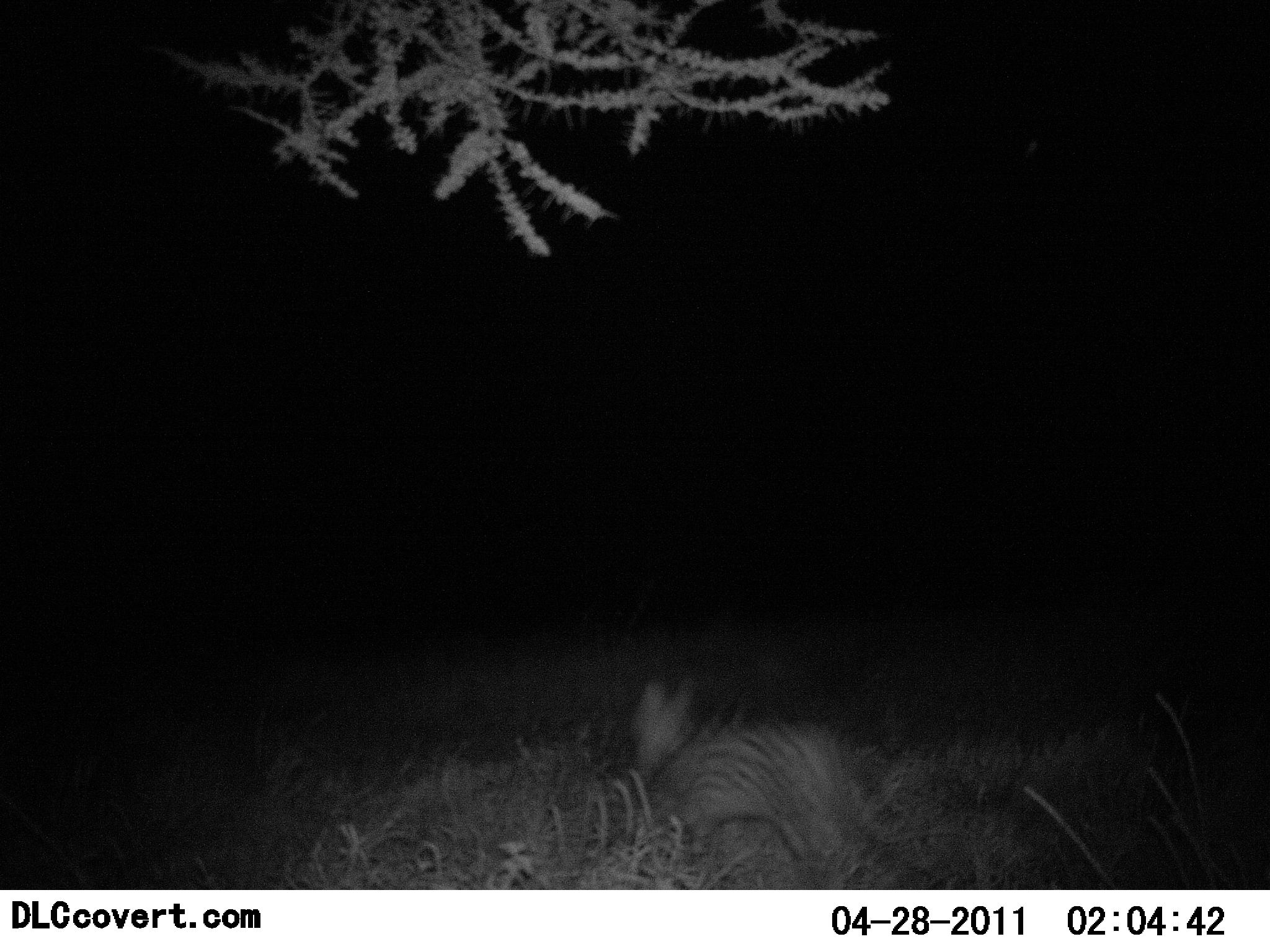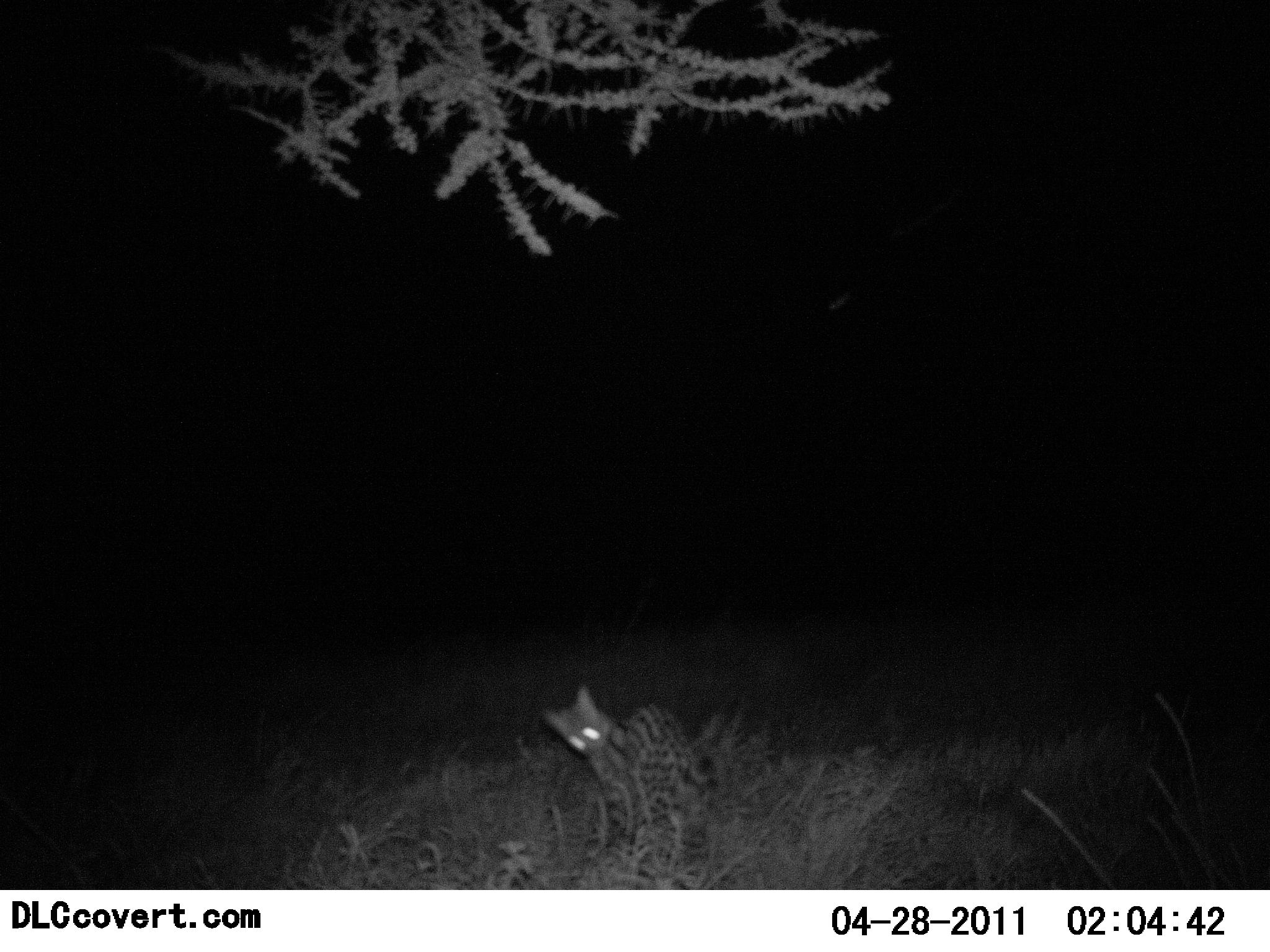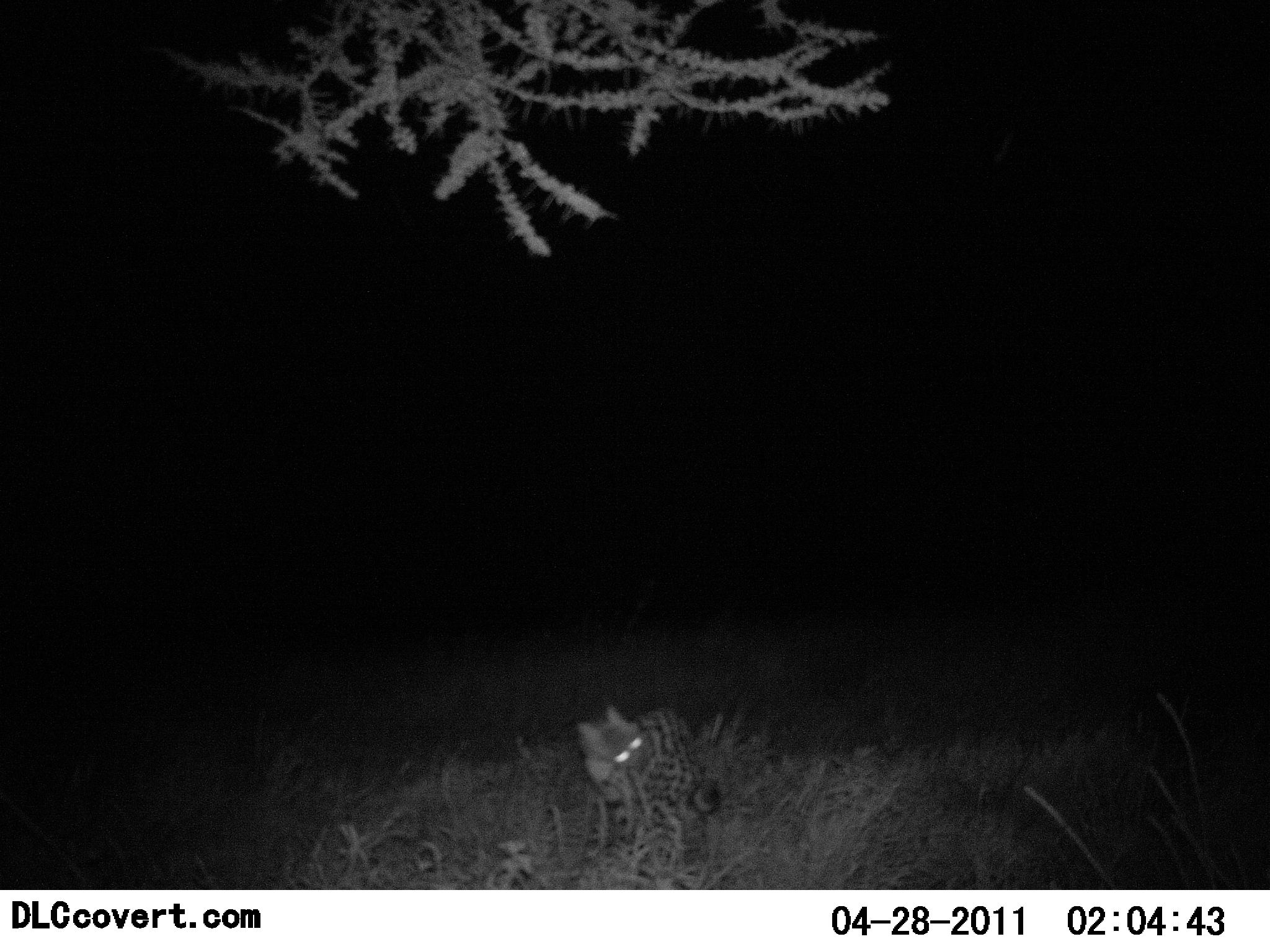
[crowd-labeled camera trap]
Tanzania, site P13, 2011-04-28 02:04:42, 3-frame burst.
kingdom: Animalia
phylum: Chordata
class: Mammalia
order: Carnivora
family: Viverridae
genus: Genetta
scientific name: Genetta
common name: genet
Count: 1.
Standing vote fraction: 10%.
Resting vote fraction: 0%.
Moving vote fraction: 90%.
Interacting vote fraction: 0%.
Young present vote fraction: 0%.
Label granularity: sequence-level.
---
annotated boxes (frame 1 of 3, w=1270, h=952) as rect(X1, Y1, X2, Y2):
animal: rect(627, 673, 926, 889)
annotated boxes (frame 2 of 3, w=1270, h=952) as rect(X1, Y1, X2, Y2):
animal: rect(541, 684, 700, 888)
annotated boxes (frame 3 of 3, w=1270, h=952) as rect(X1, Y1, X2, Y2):
animal: rect(574, 704, 725, 890)